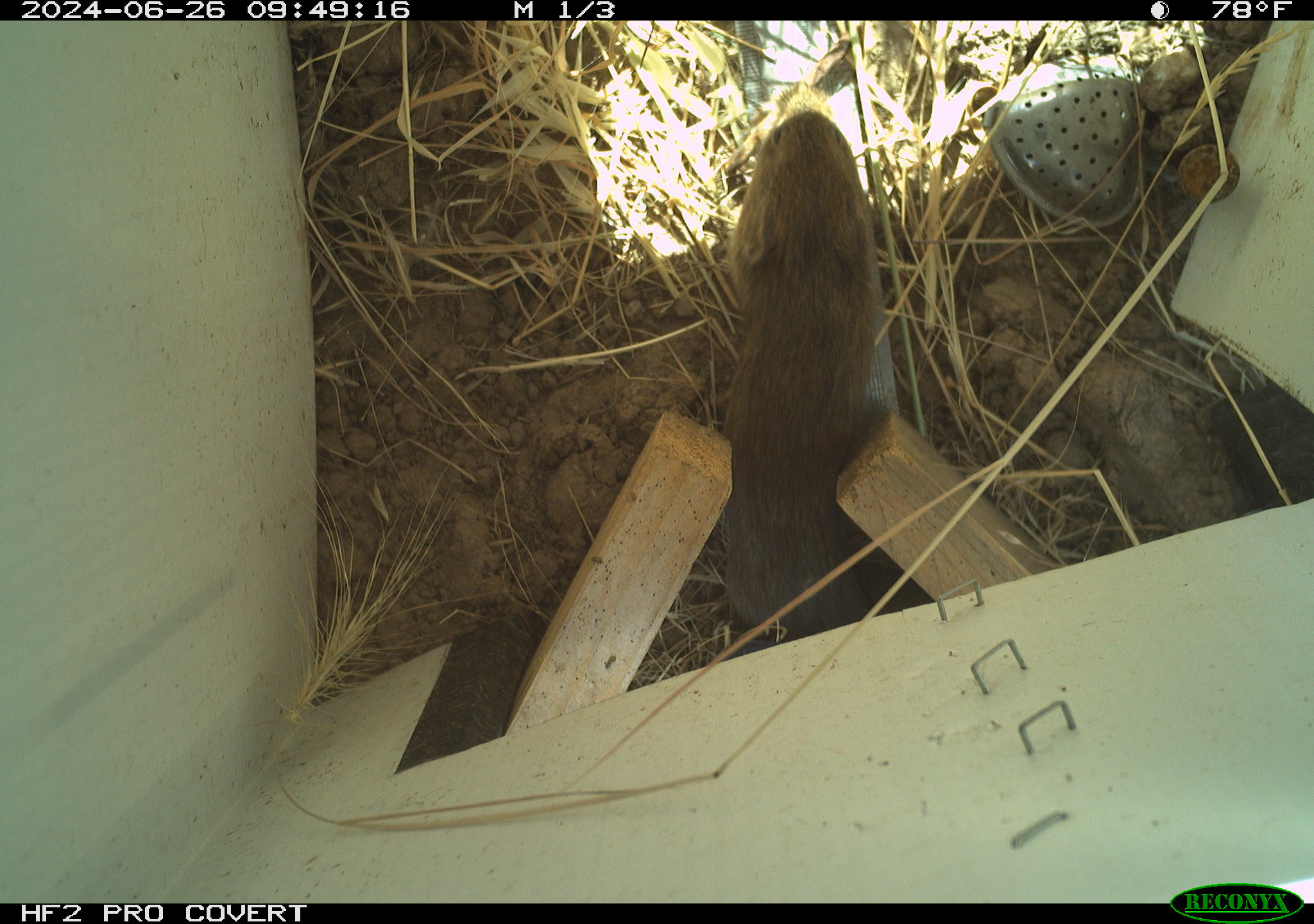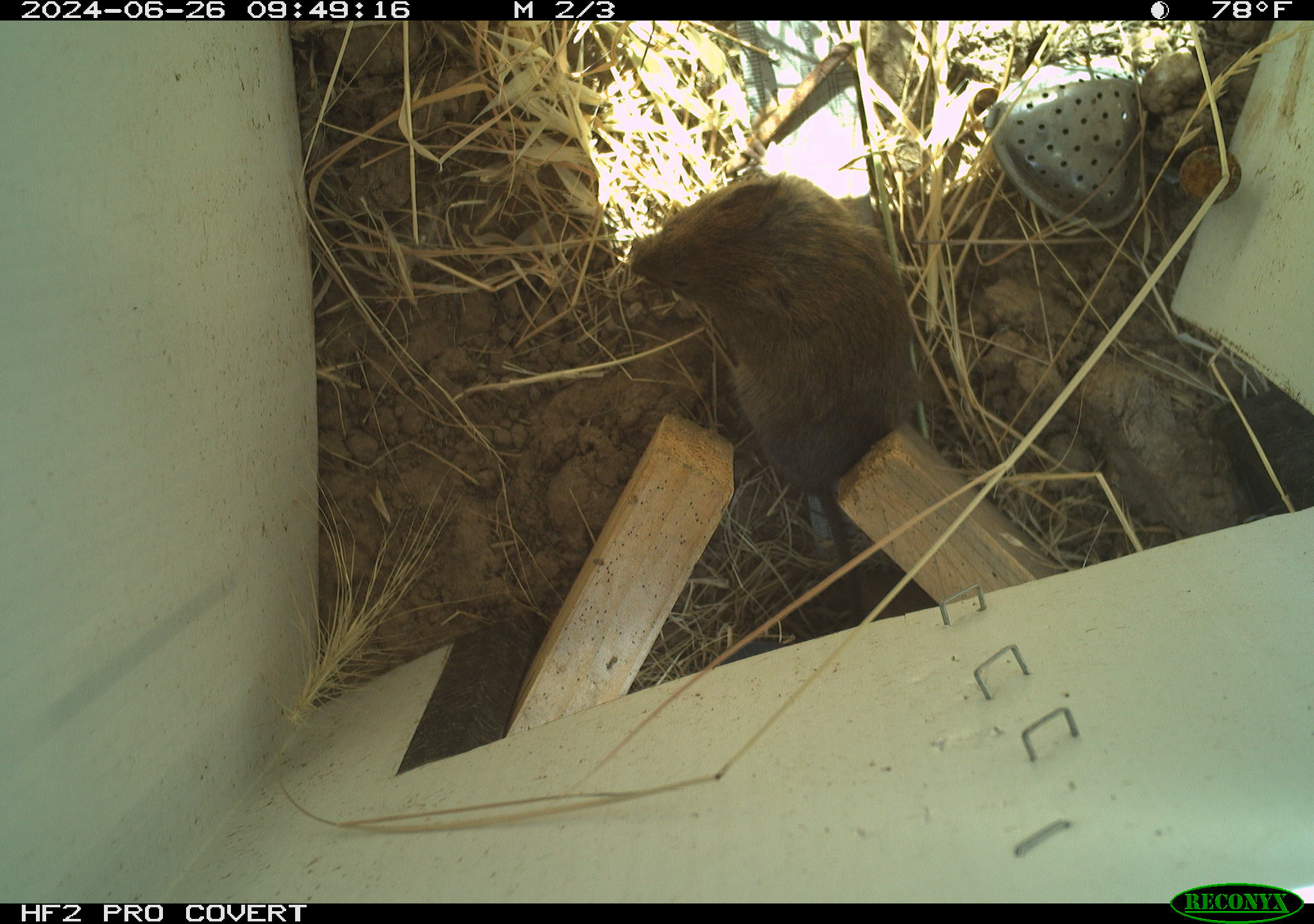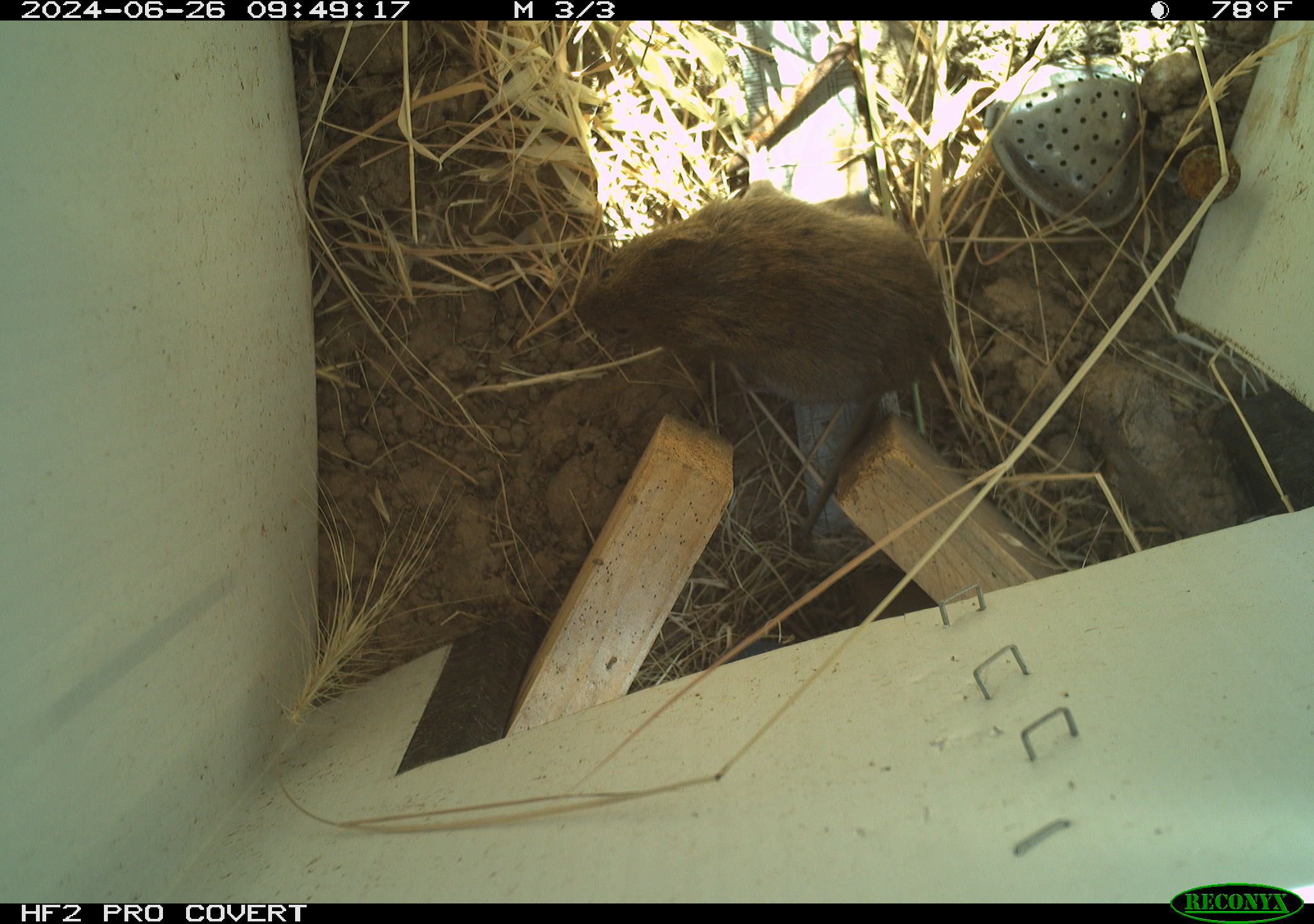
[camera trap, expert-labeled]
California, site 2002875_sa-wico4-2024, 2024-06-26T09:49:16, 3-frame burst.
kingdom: Animalia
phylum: Chordata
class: Mammalia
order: Rodentia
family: Cricetidae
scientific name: Arvicolinae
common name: voles, lemmings, and muskrats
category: arvicolinae subfamily